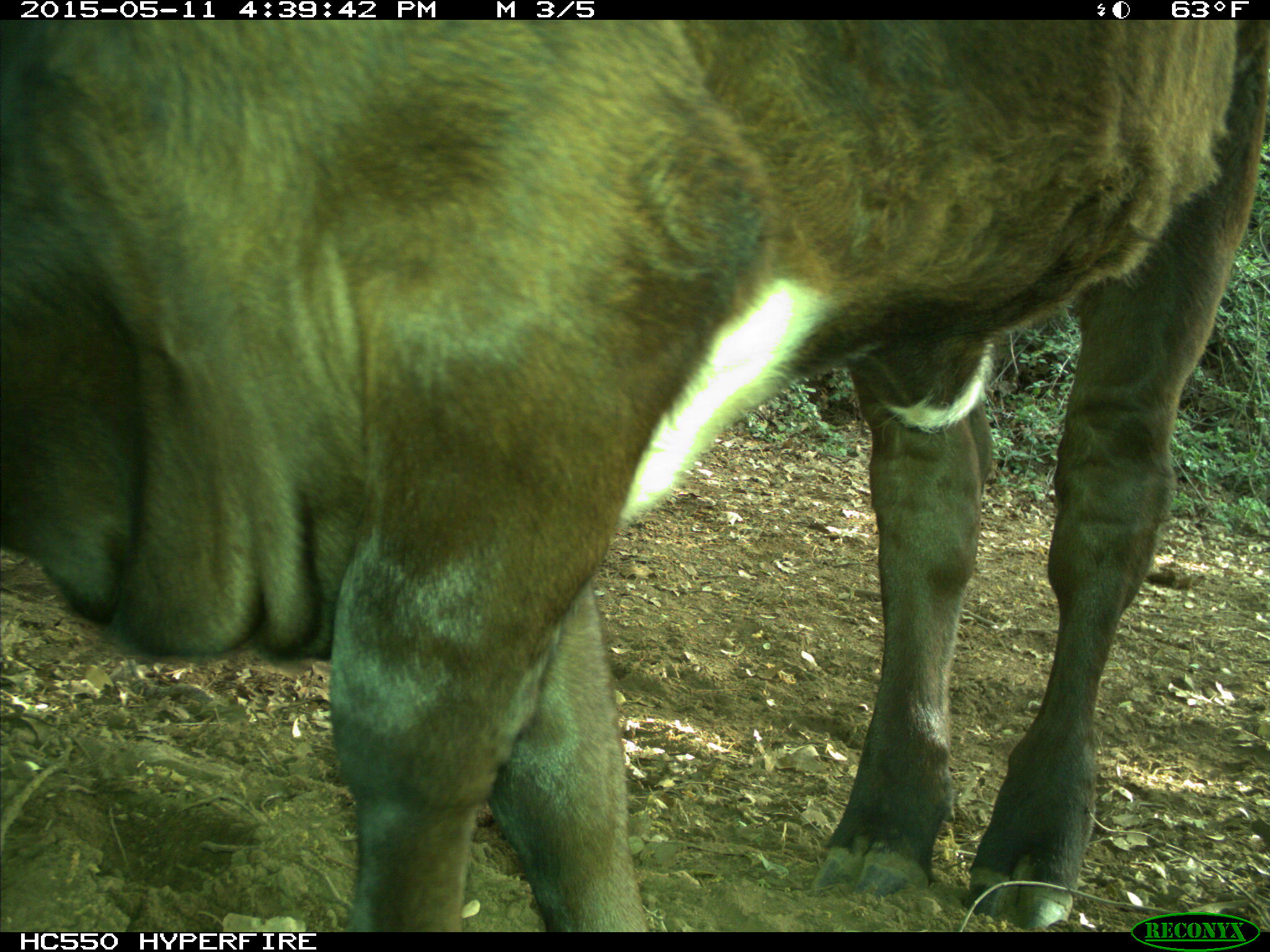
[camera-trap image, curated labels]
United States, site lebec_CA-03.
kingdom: Animalia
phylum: Chordata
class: Mammalia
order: Artiodactyla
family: Bovidae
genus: Bos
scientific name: Bos taurus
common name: domestic cow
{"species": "Bos taurus (domestic cow)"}